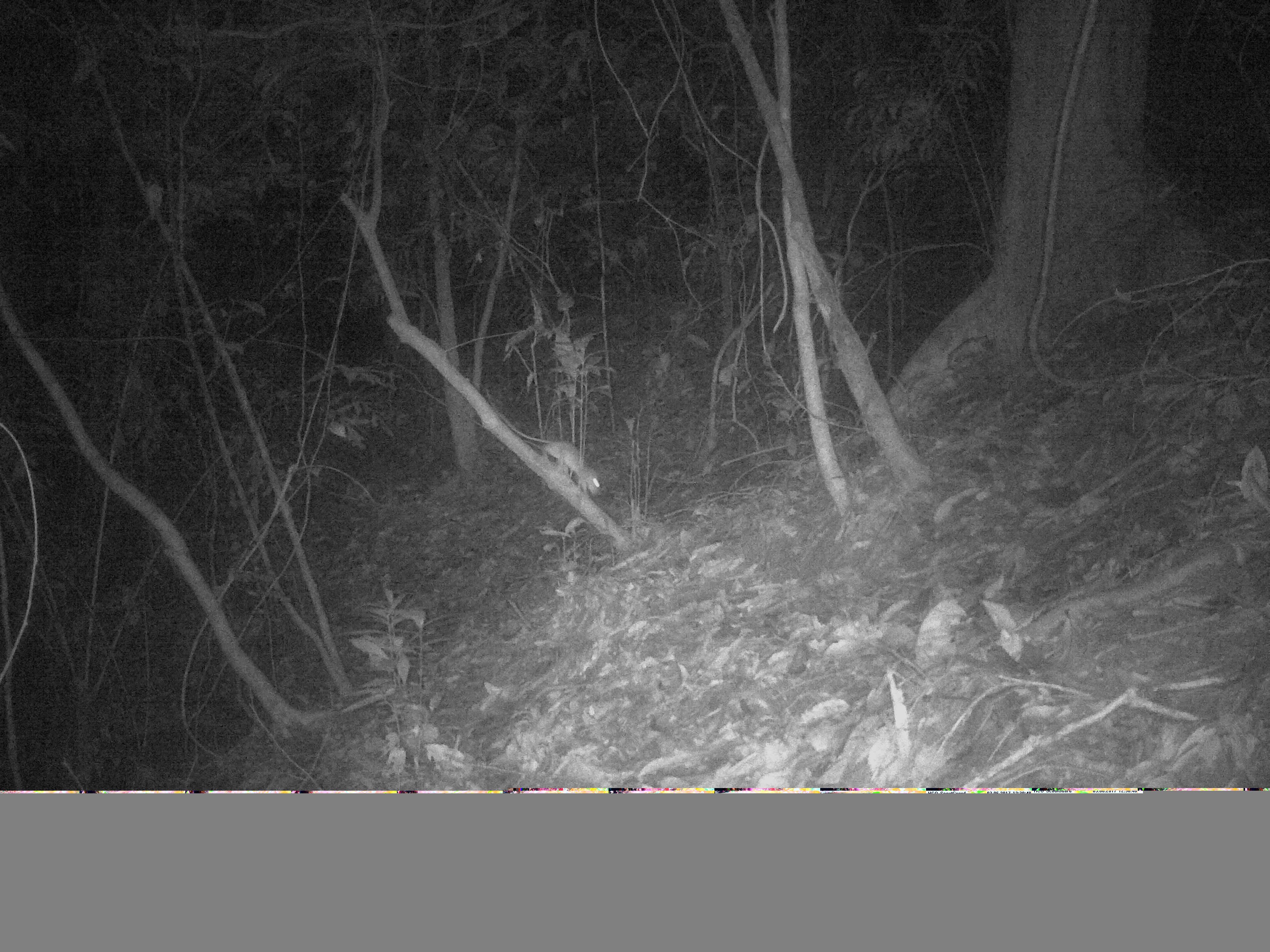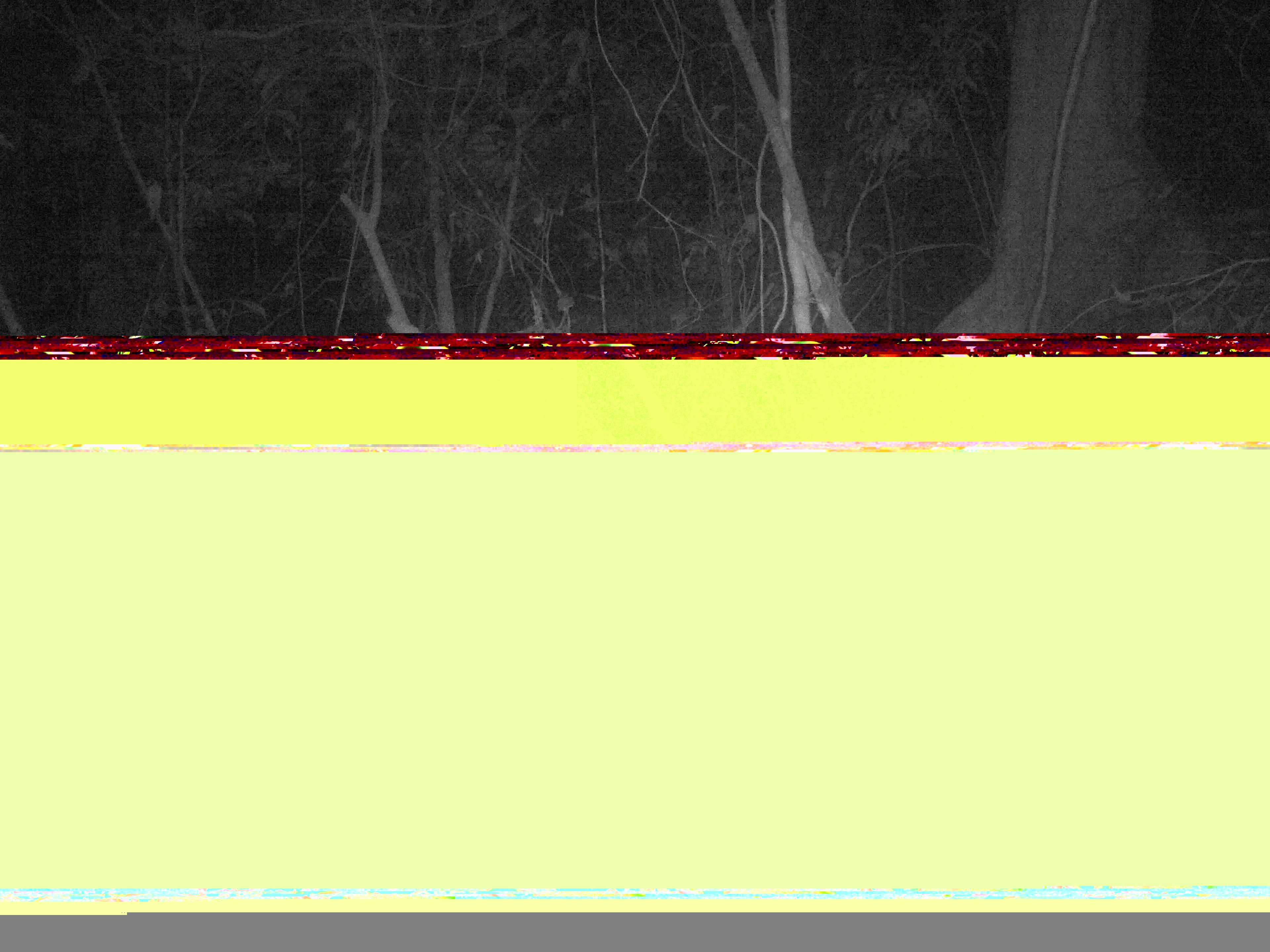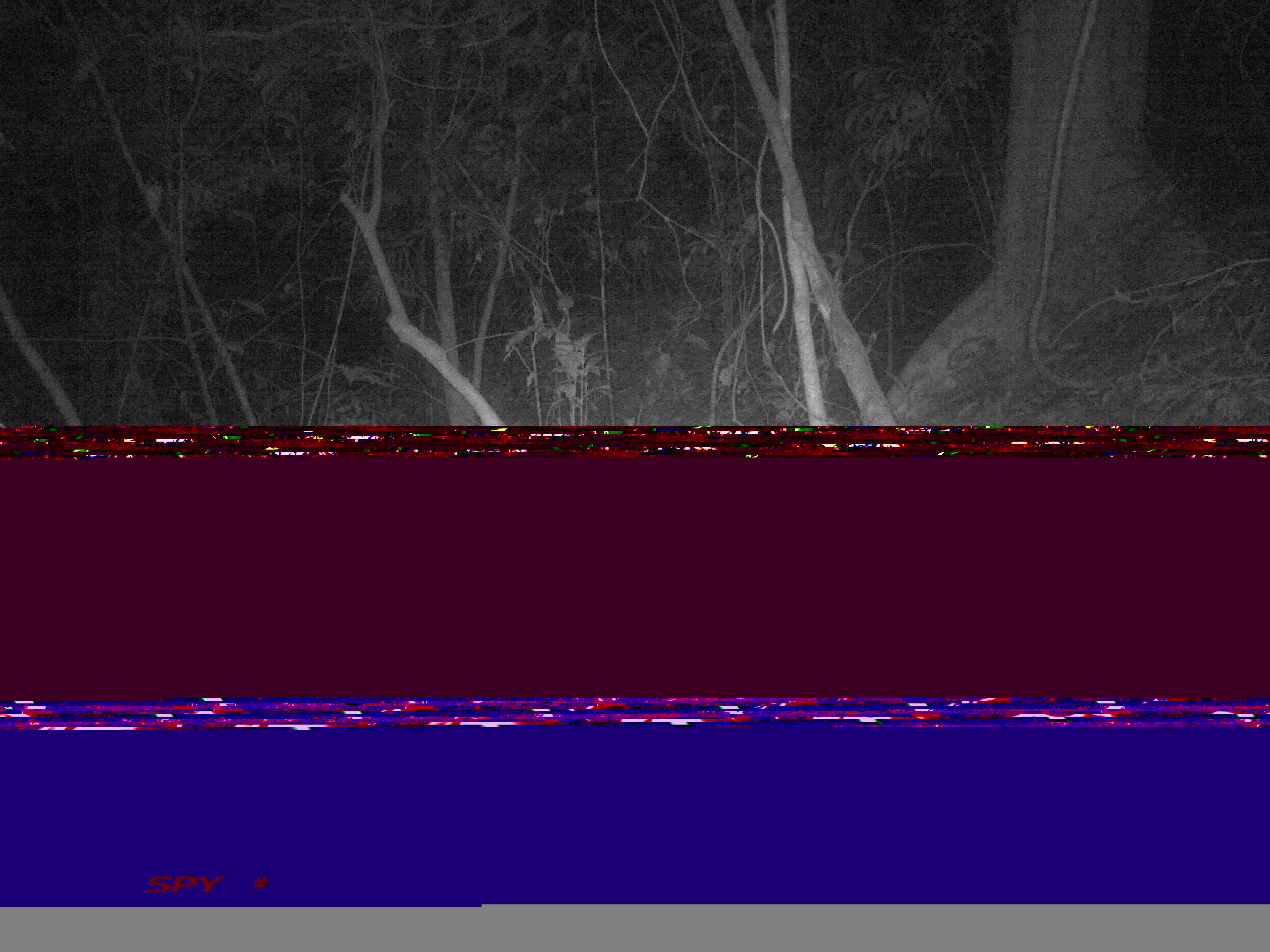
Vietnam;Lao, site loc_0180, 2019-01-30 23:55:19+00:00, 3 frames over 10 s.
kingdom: Animalia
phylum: Chordata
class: Mammalia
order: Rodentia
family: Muridae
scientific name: Muridae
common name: old-world mice and rats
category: unidentified murid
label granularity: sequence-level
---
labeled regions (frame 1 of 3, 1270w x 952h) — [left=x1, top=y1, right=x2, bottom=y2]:
unidentified murid: [left=498, top=412, right=605, bottom=498]